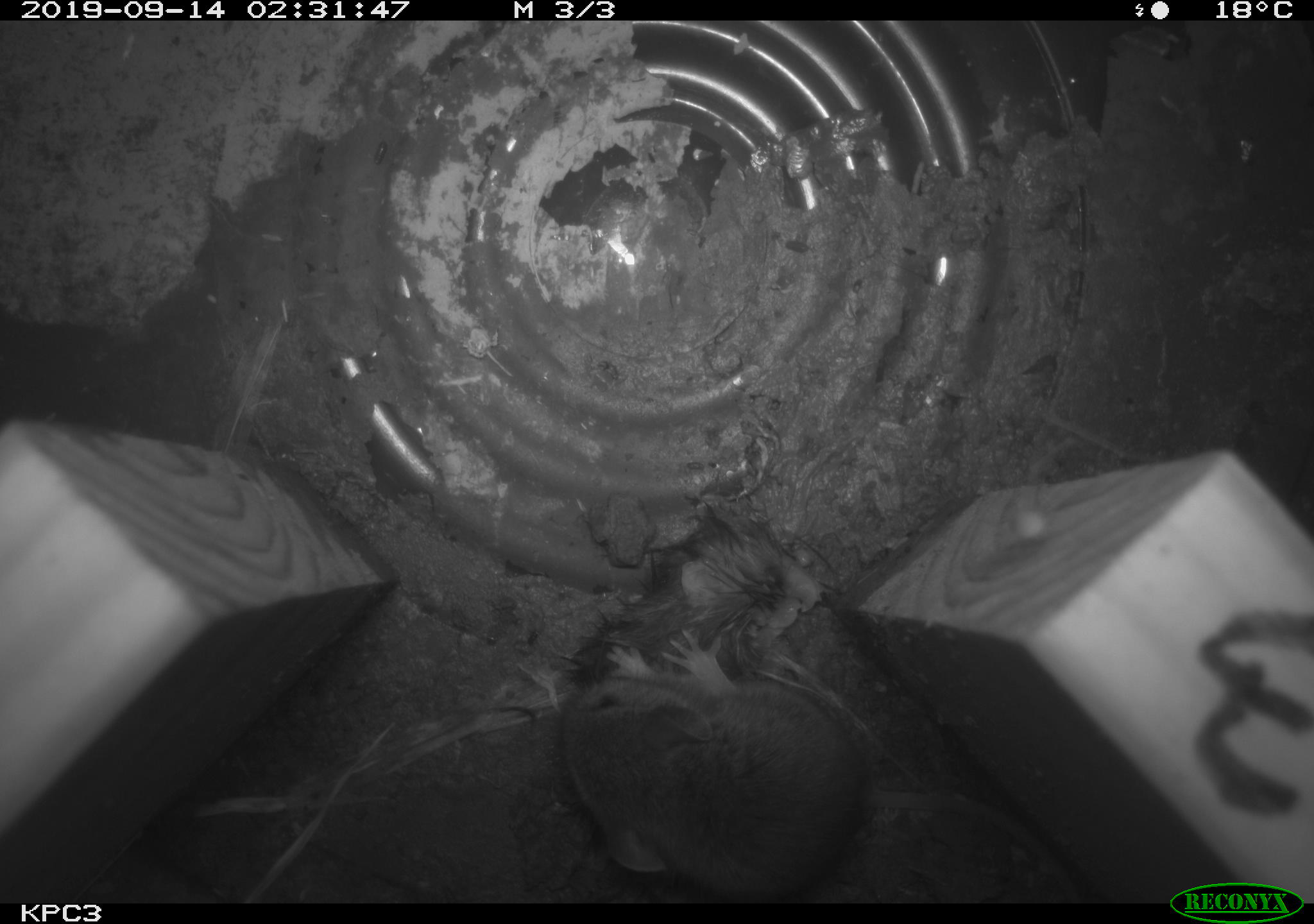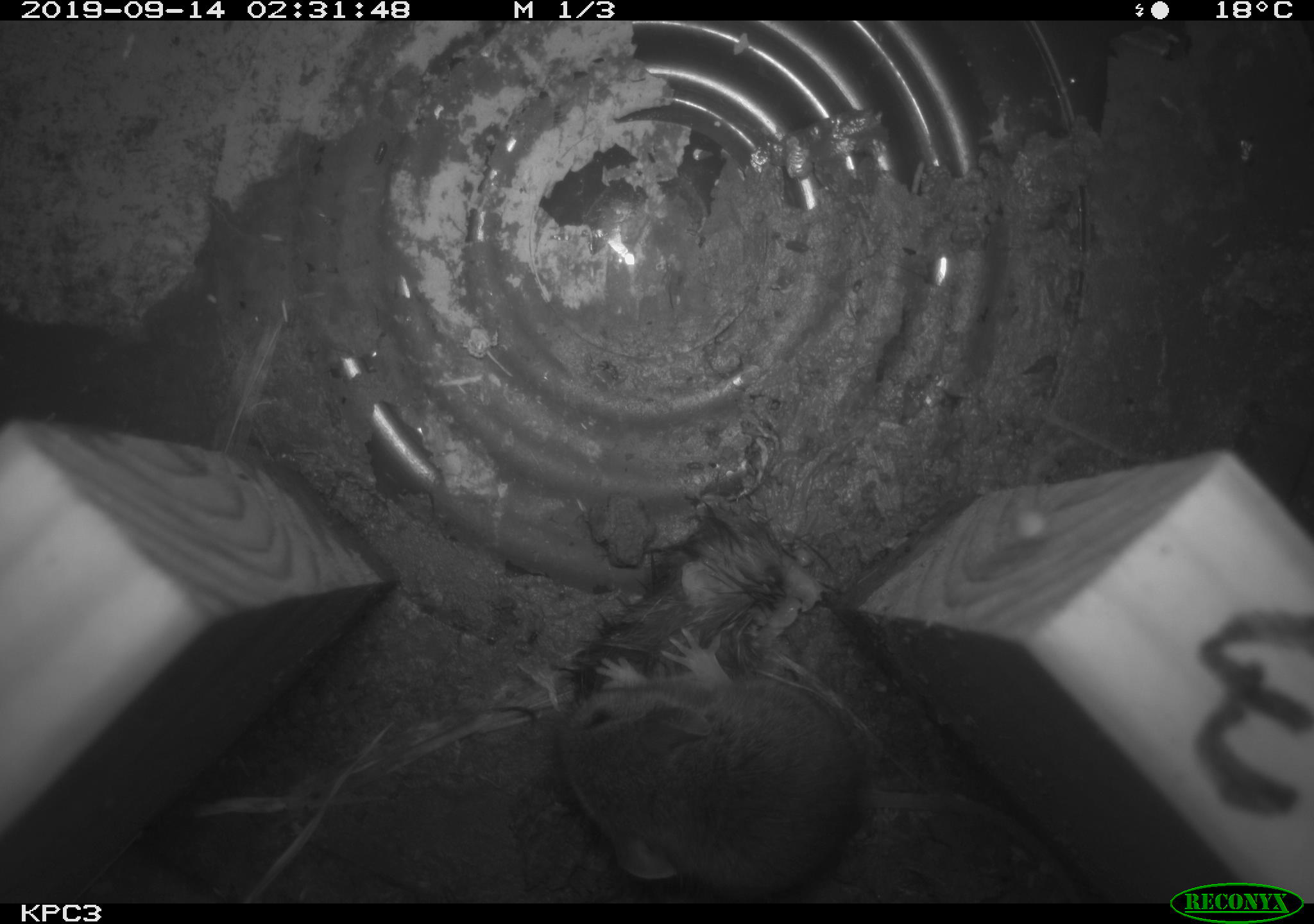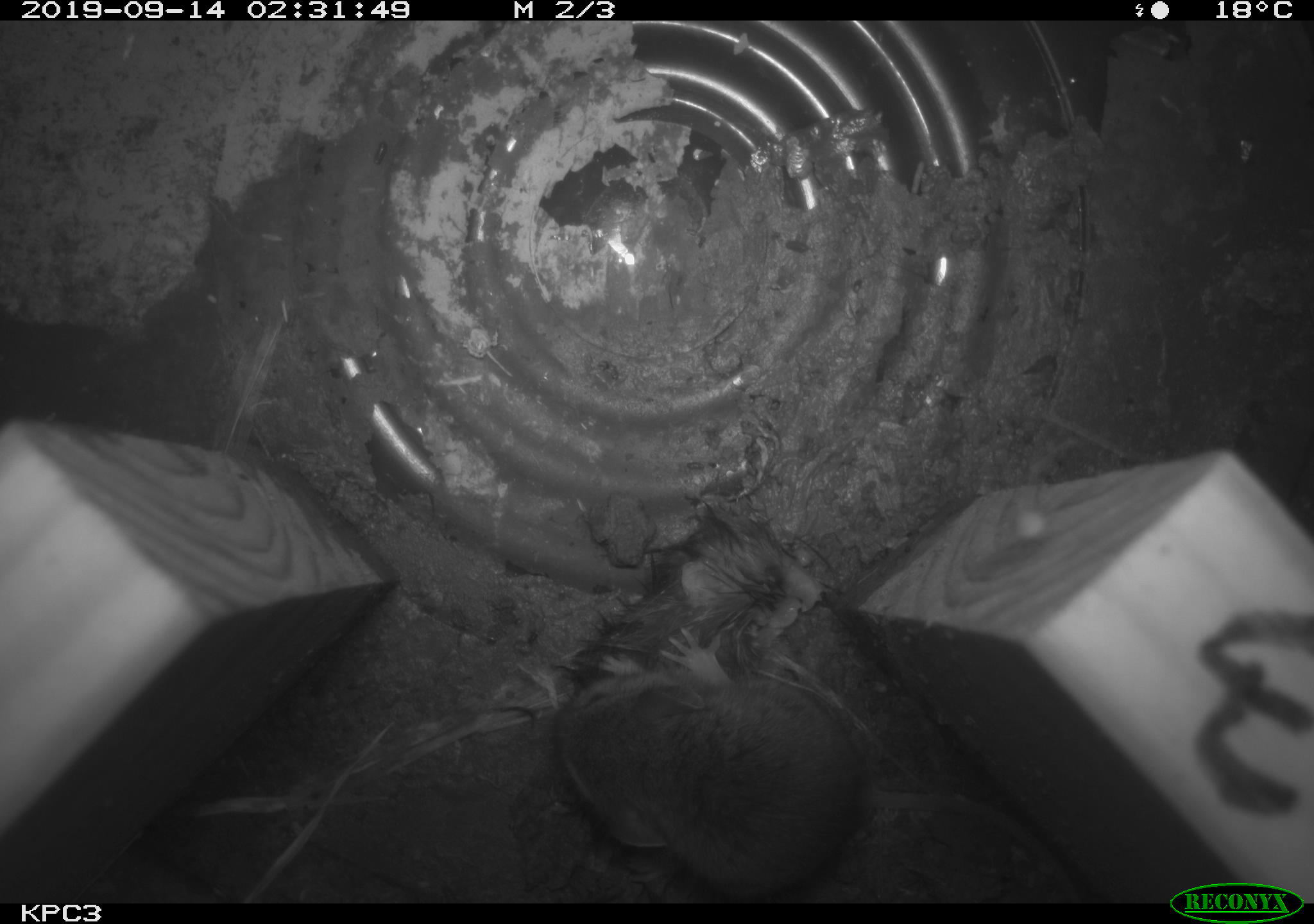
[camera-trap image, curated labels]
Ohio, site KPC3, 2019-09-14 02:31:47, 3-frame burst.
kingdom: Animalia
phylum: Chordata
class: Mammalia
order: Rodentia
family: Cricetidae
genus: Peromyscus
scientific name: Peromyscus leucopus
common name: white-footed mouse